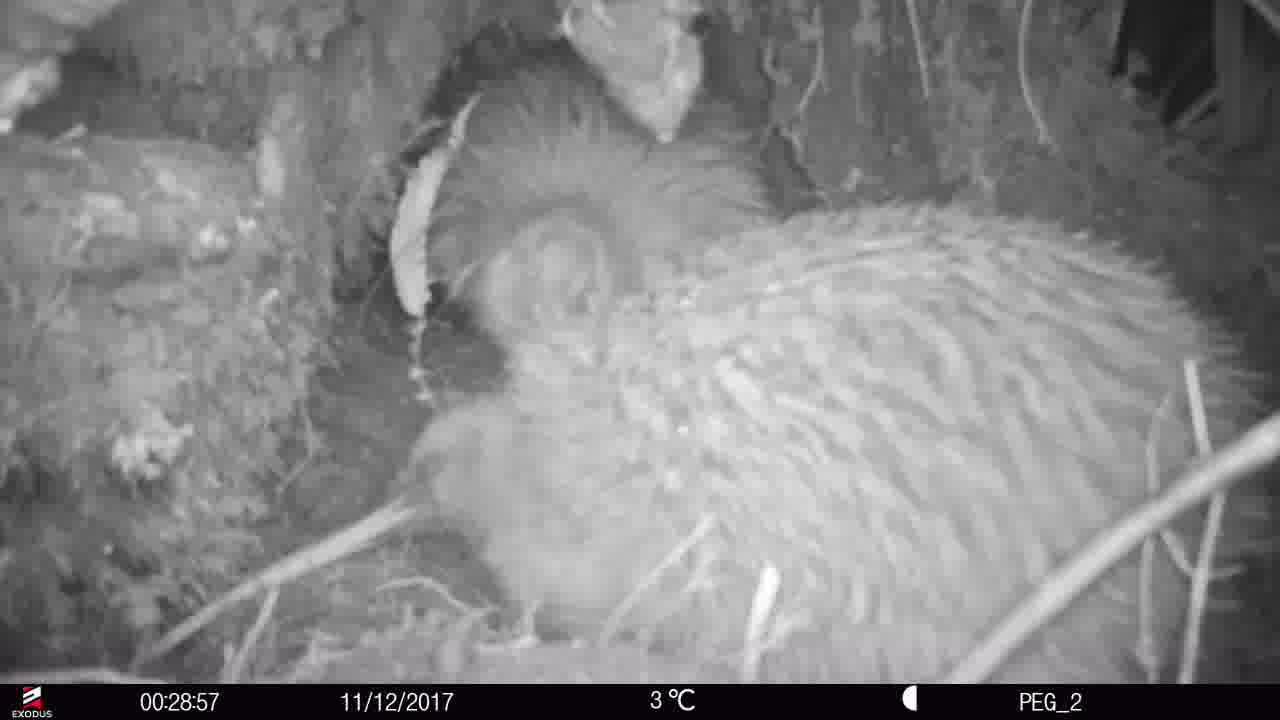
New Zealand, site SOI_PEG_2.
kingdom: Animalia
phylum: Chordata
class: Aves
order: Apterygiformes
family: Apterygidae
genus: Apteryx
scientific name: Apteryx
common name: kiwi